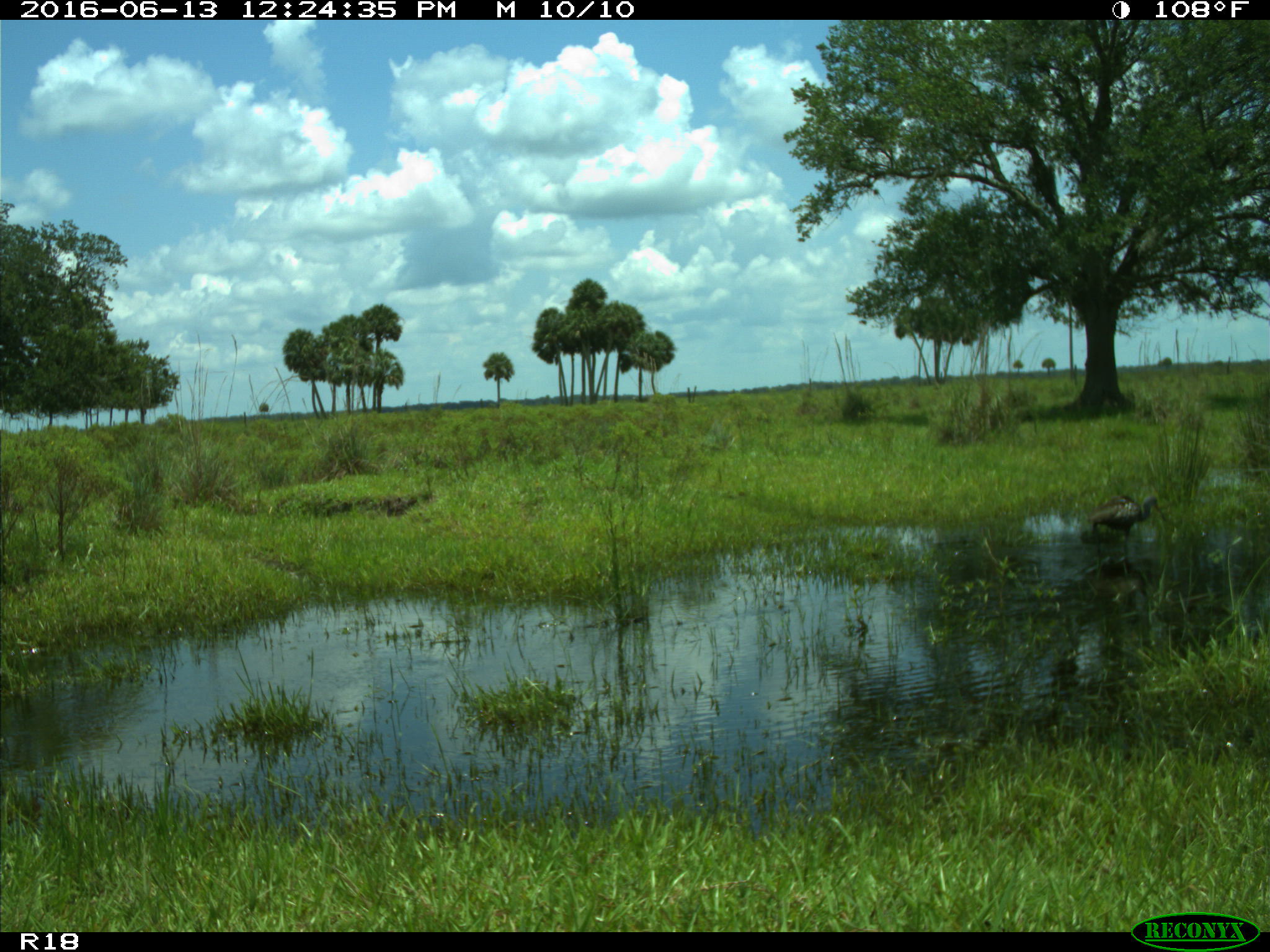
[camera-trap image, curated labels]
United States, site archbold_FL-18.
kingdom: Animalia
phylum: Chordata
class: Aves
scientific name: Aves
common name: birds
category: unidentified bird